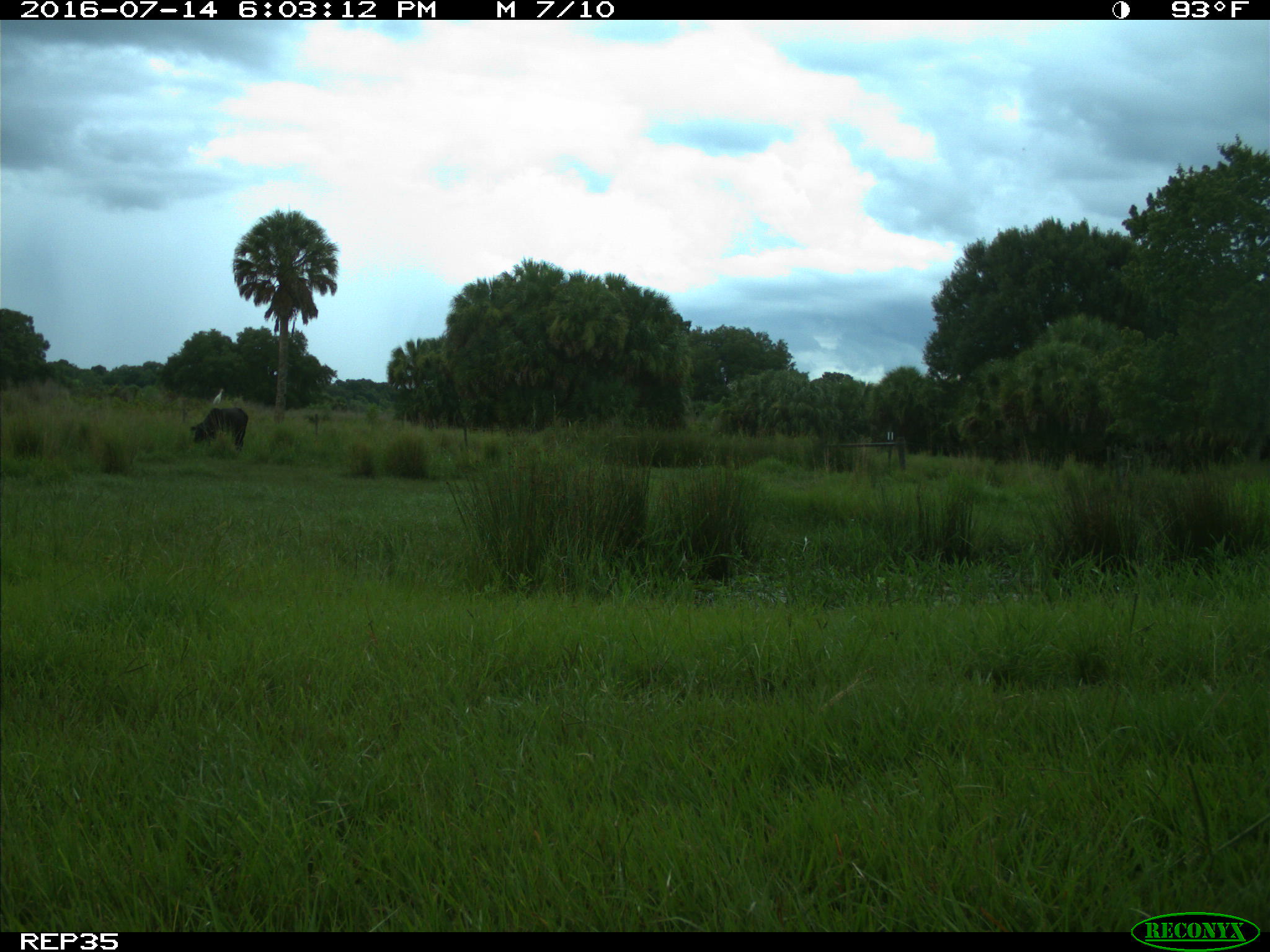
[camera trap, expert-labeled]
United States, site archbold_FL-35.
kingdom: Animalia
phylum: Chordata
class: Mammalia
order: Artiodactyla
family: Bovidae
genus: Bos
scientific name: Bos taurus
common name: domestic cow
Bos taurus (domestic cow).